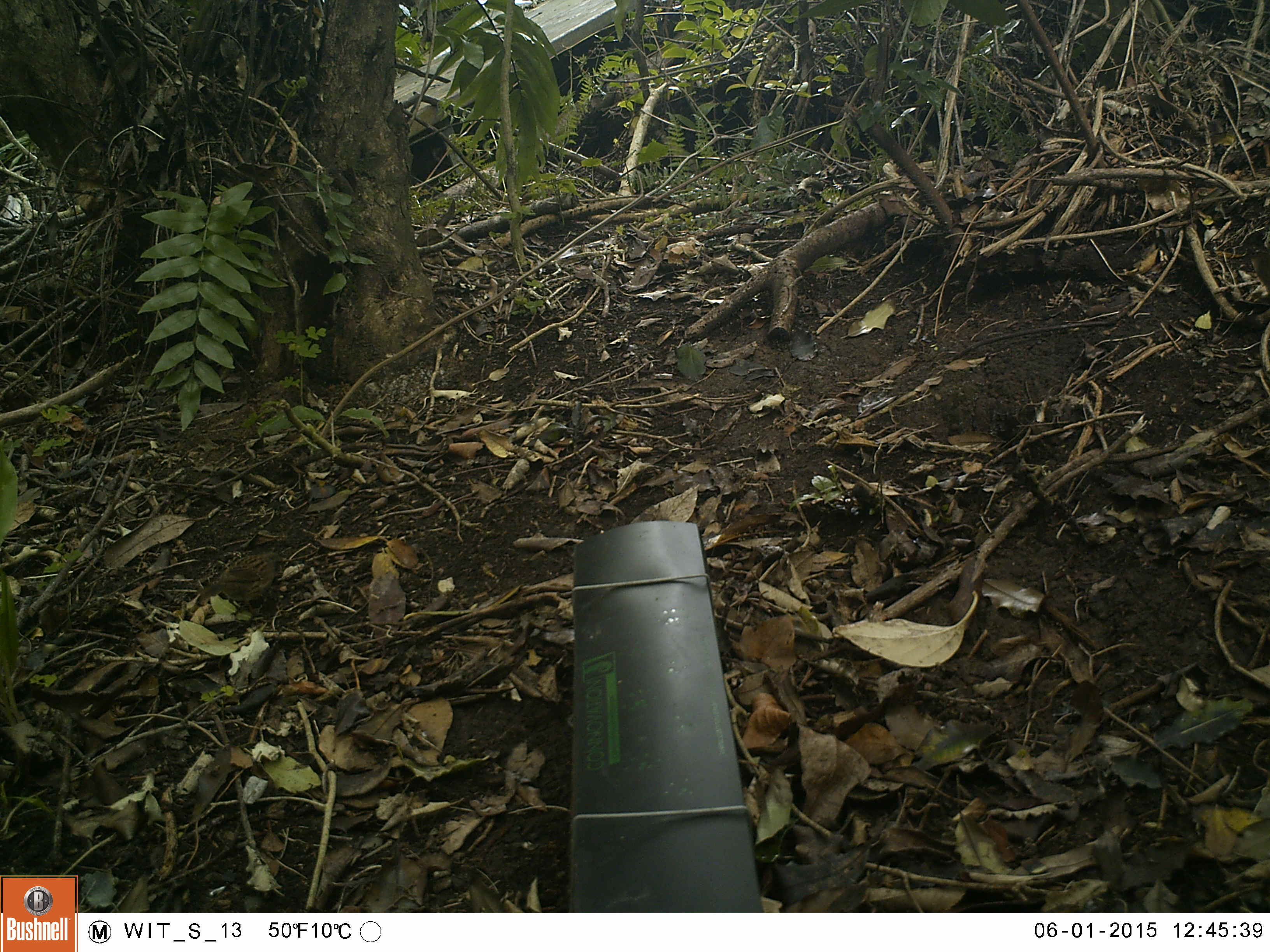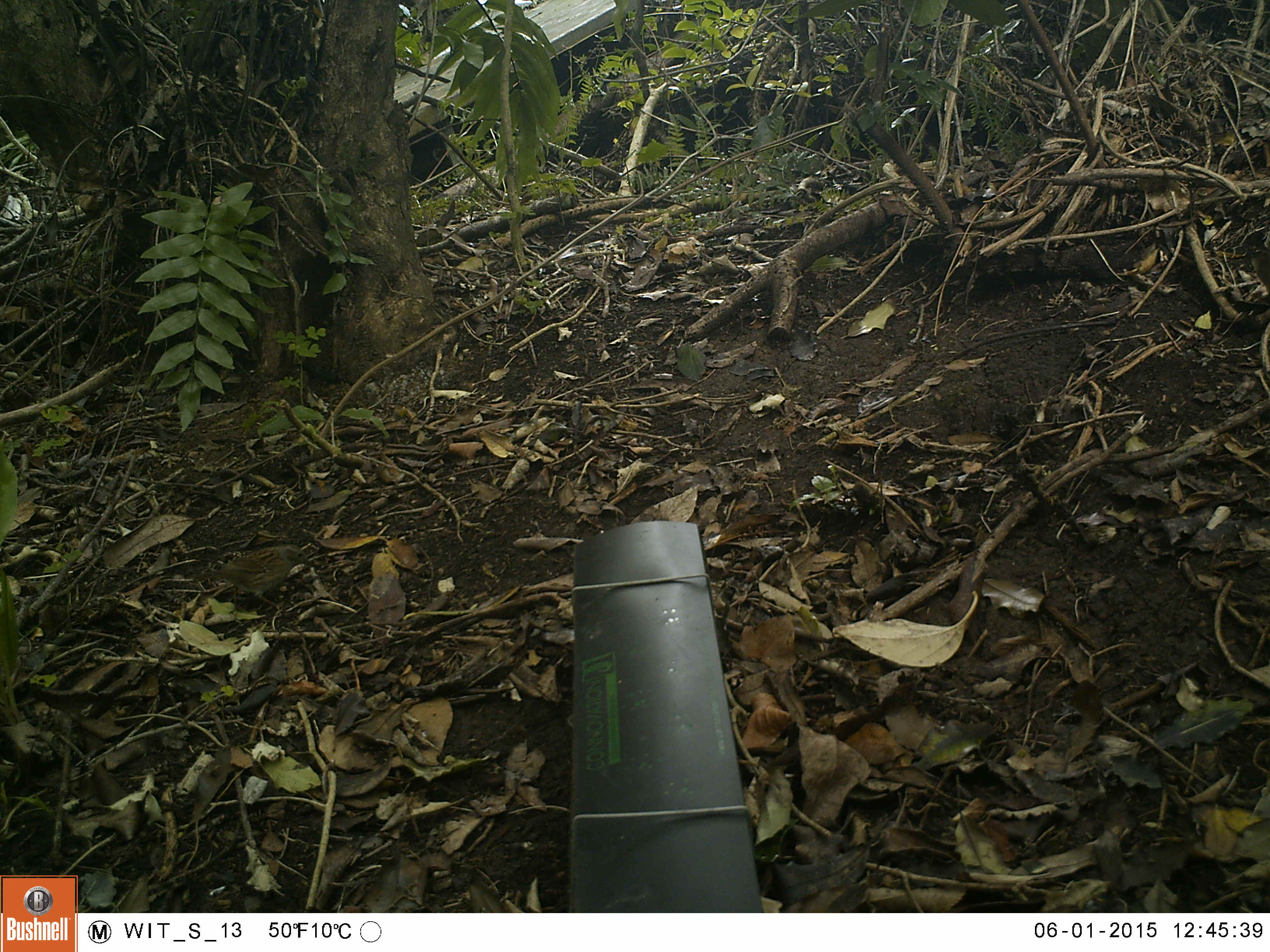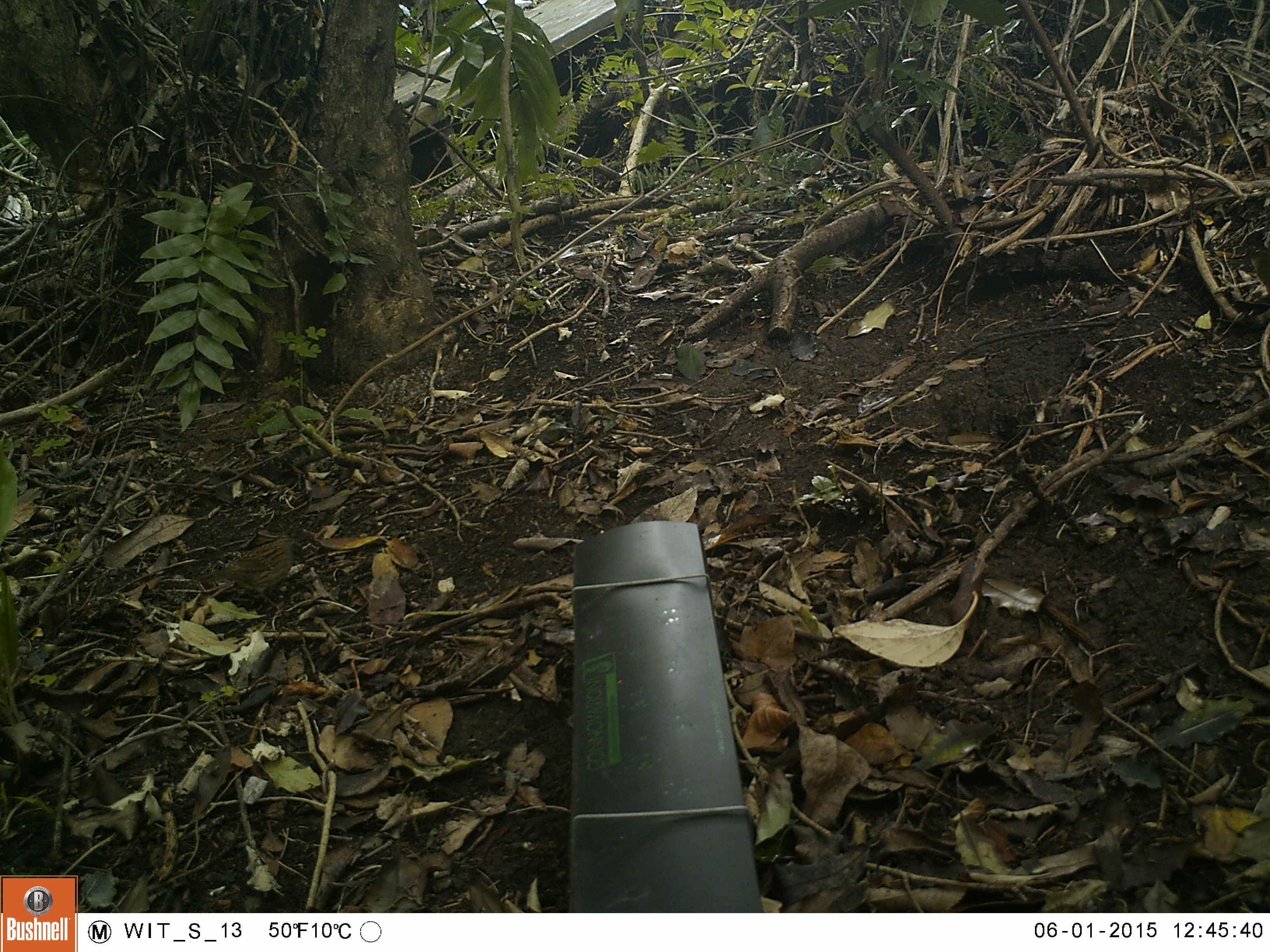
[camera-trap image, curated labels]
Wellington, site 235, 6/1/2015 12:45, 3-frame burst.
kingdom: Animalia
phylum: Chordata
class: Aves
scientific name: Aves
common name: bird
Bird (Aves).